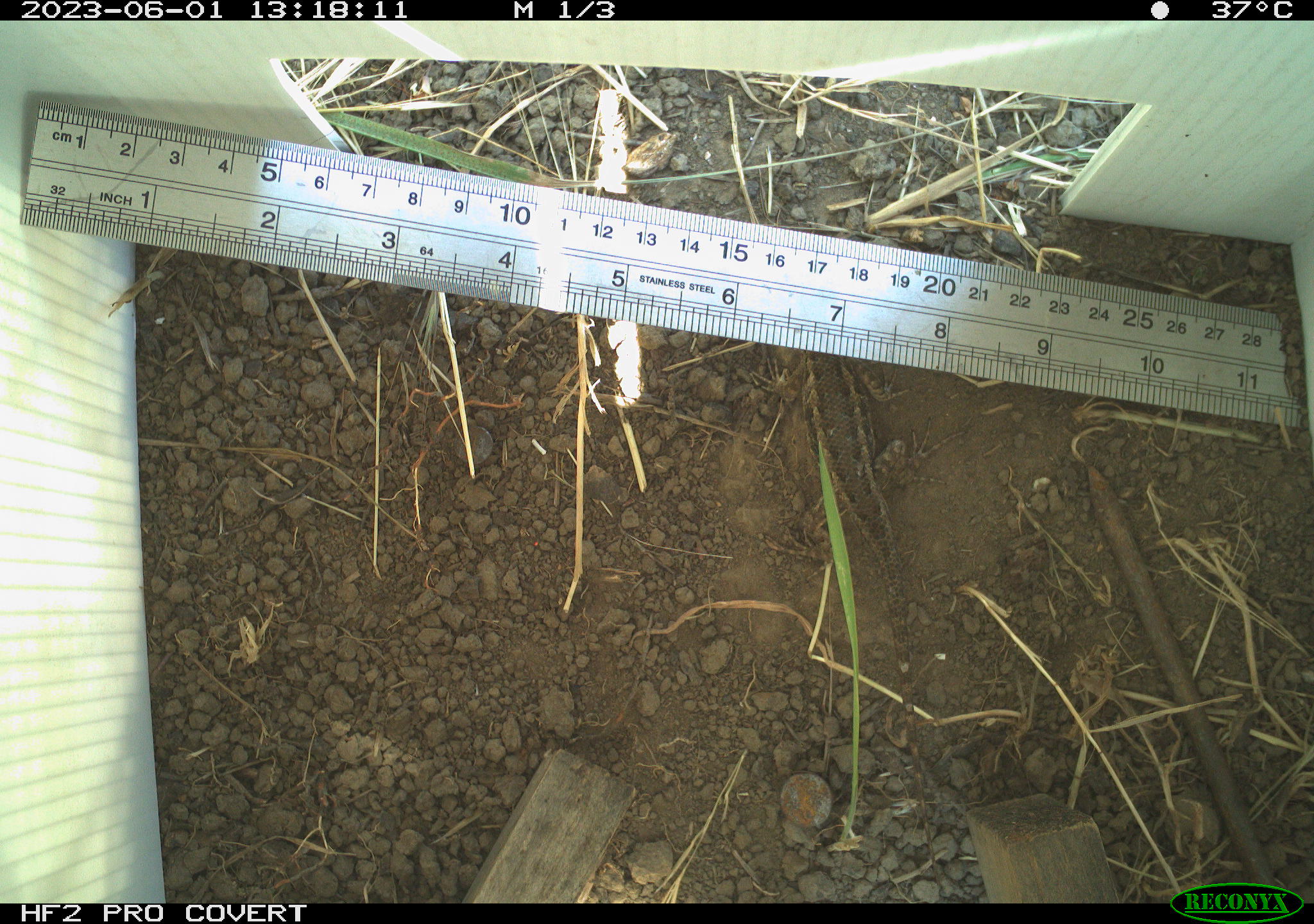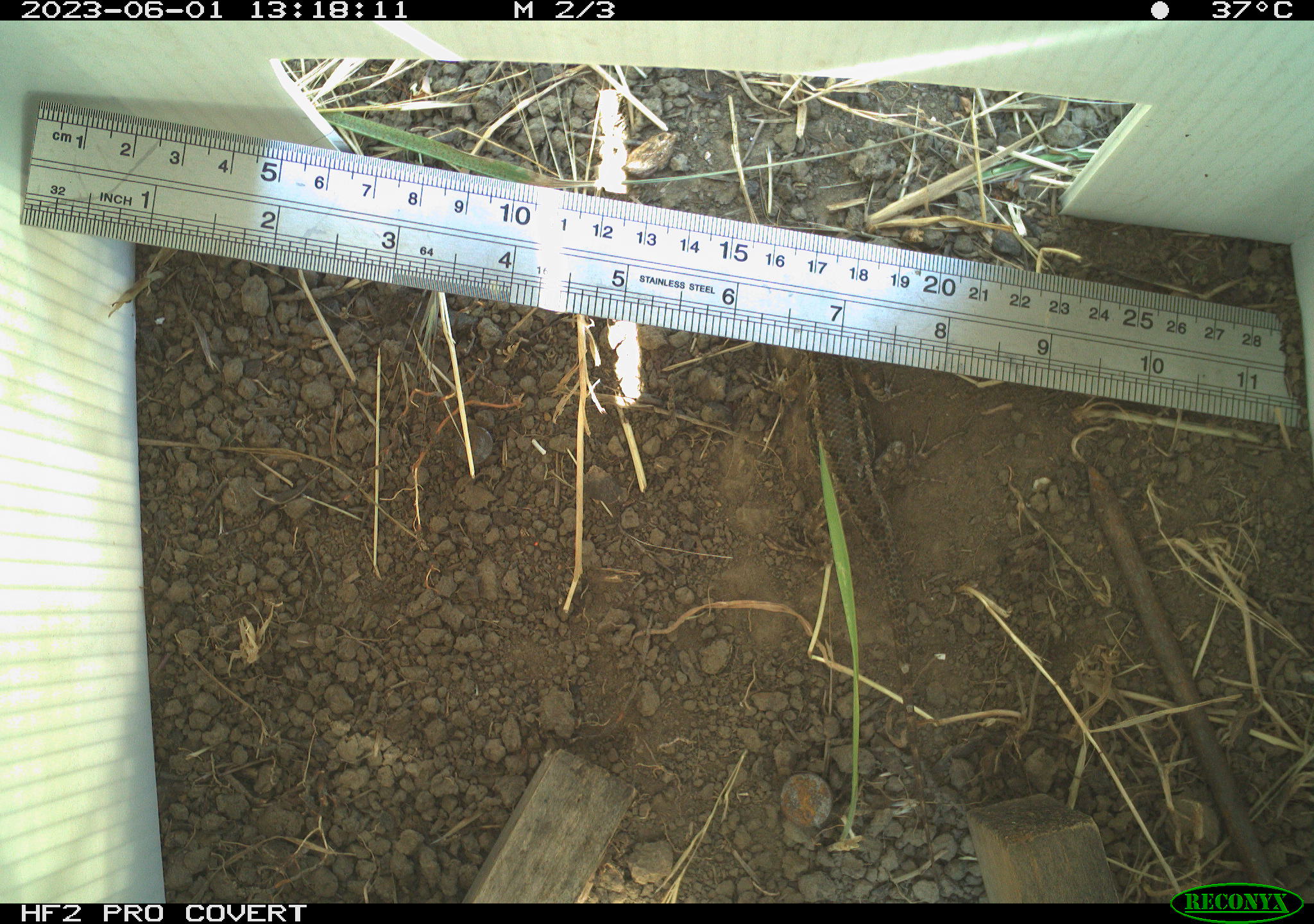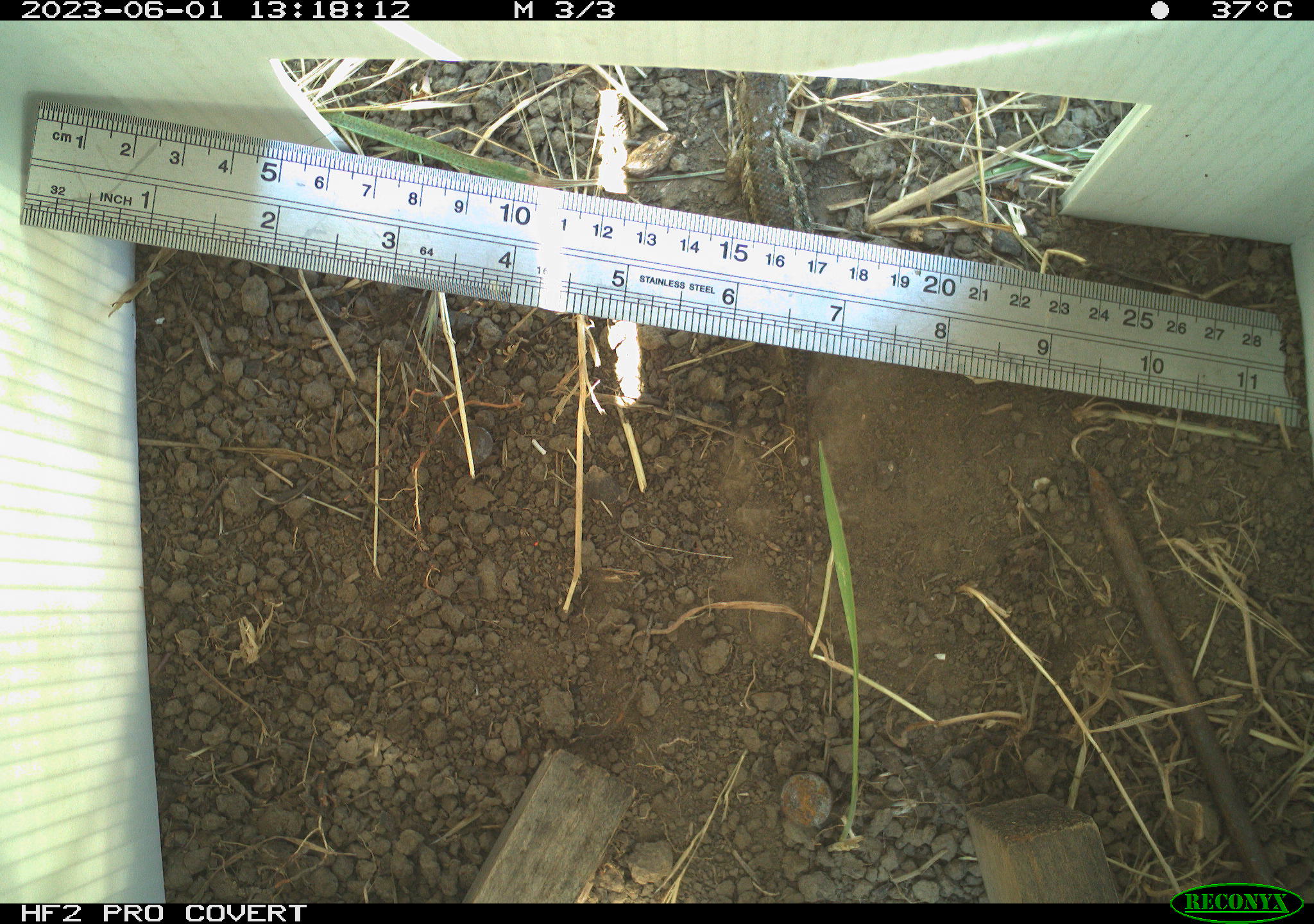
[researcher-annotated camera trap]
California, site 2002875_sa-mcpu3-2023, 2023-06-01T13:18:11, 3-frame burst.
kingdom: Animalia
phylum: Chordata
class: Reptilia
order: Squamata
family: Phrynosomatidae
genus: Sceloporus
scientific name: Sceloporus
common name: spiny lizards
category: sceloporus species